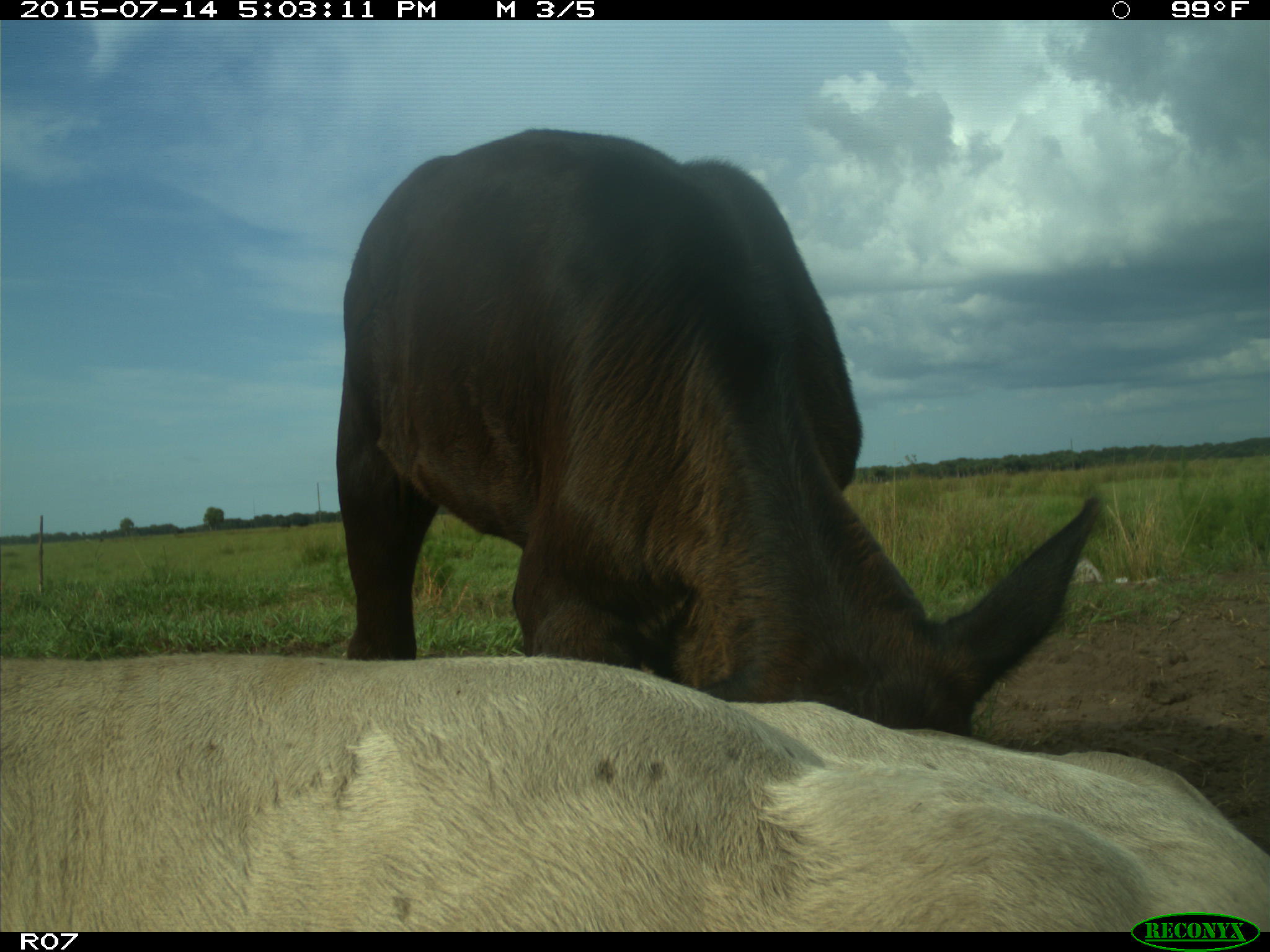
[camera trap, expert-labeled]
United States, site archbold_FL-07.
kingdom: Animalia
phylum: Chordata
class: Mammalia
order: Artiodactyla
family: Bovidae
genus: Bos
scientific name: Bos taurus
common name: domestic cow